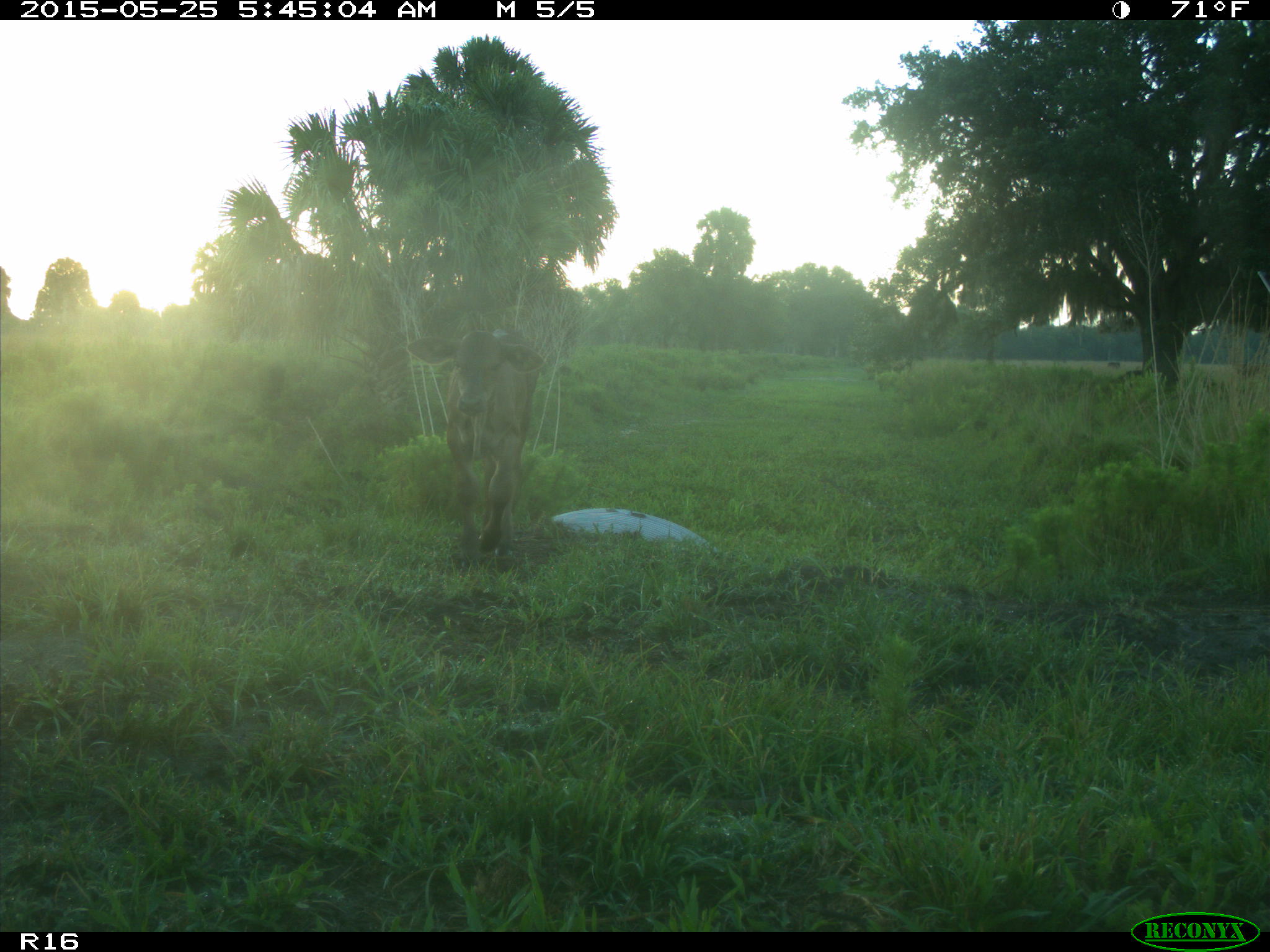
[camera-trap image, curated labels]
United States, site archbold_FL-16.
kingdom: Animalia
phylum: Chordata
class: Mammalia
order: Artiodactyla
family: Bovidae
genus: Bos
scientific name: Bos taurus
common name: domestic cow